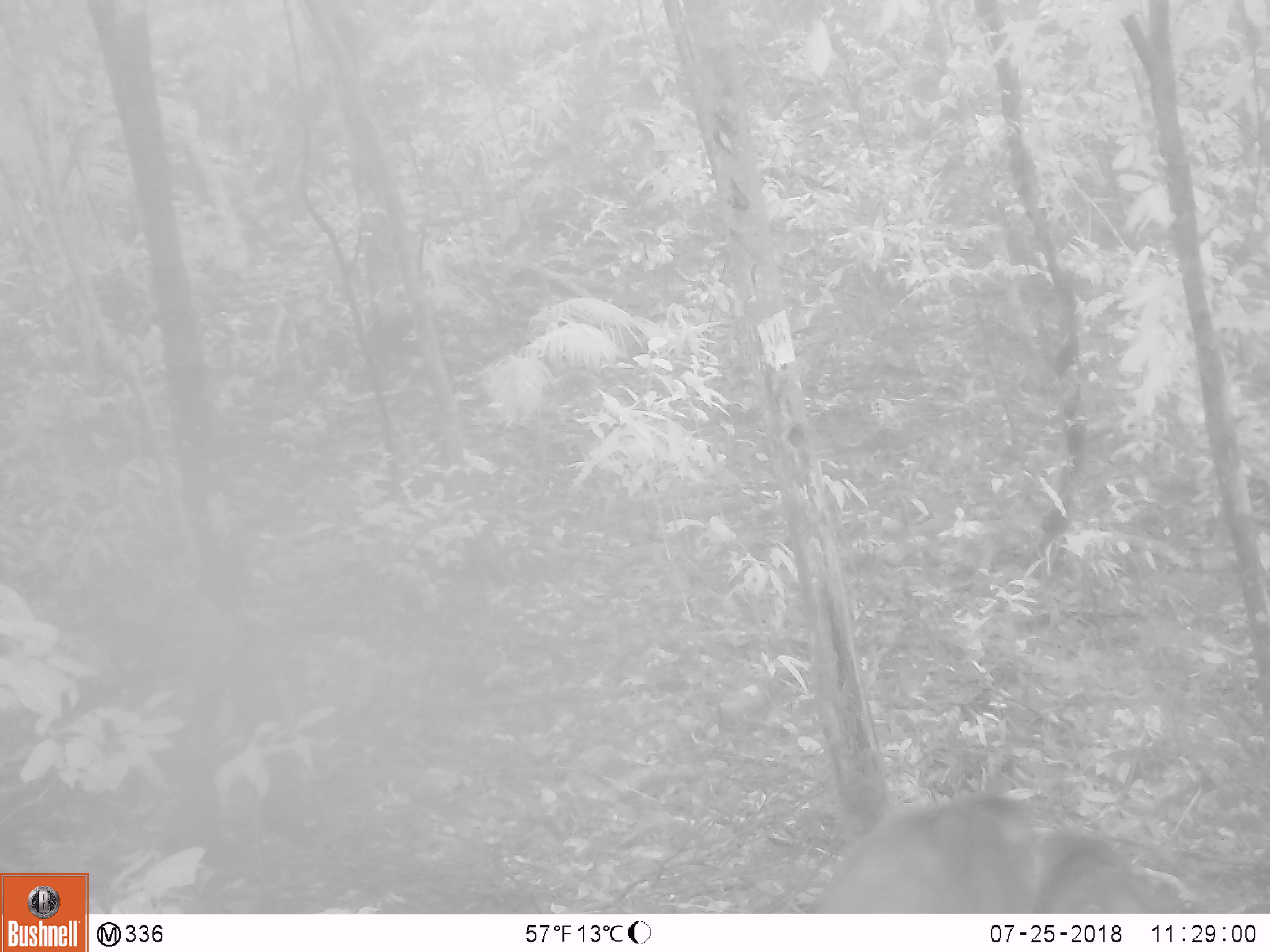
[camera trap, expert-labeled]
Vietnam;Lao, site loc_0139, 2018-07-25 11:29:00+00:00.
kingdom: Animalia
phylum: Chordata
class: Mammalia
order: Primates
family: Cercopithecidae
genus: Macaca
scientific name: Macaca arctoides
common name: stump-tailed macaque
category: stump tailed macaque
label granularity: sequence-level